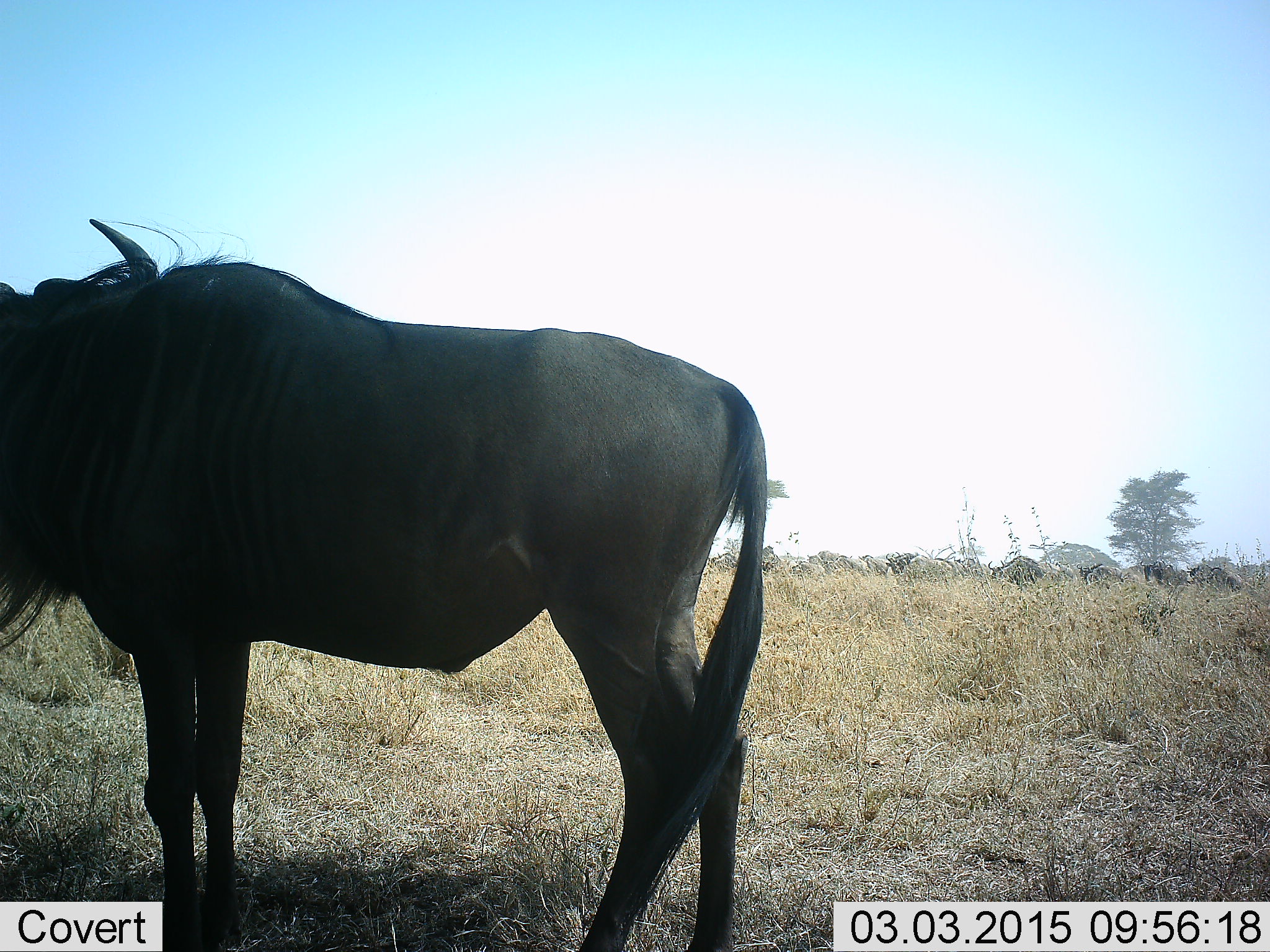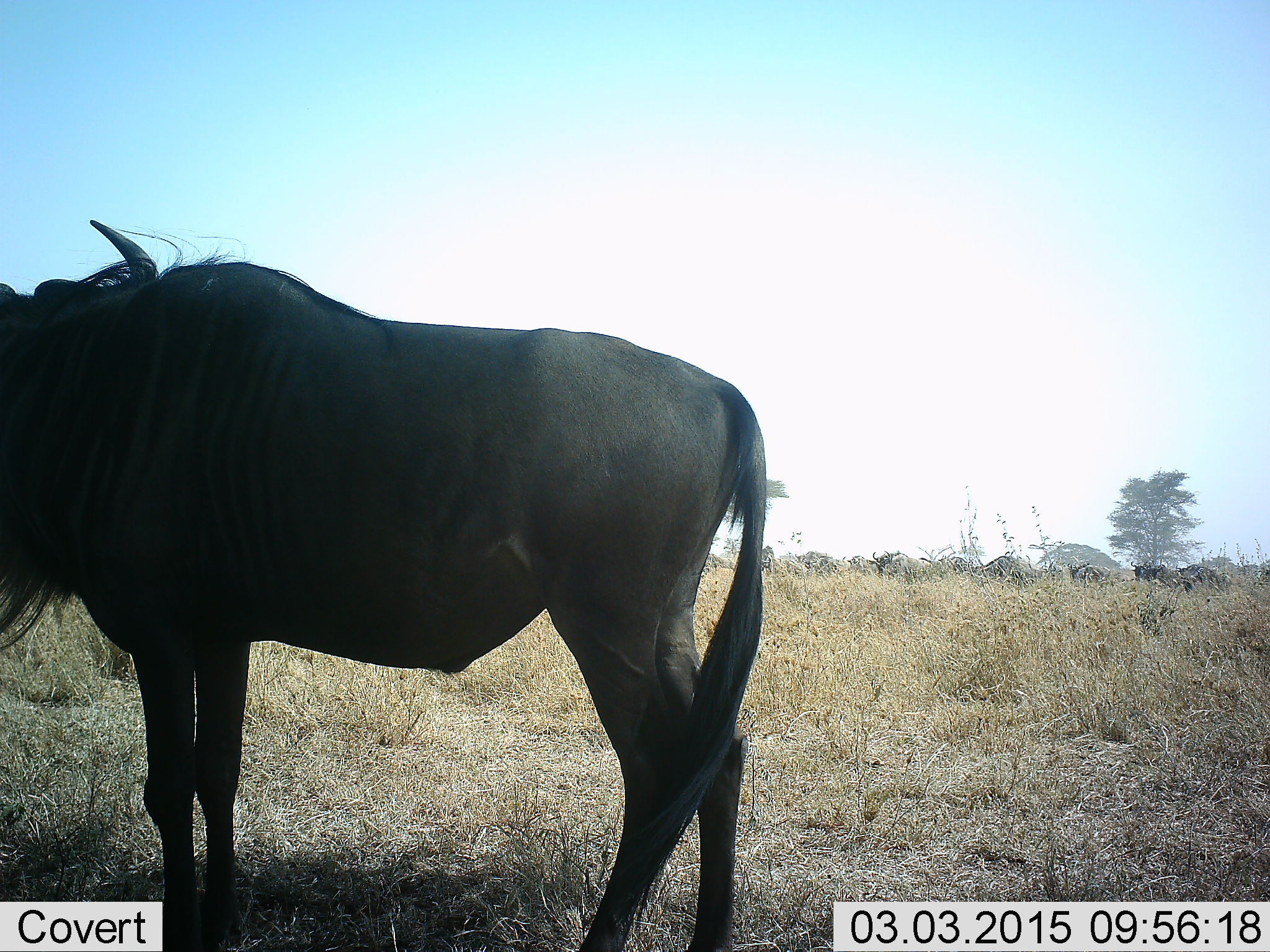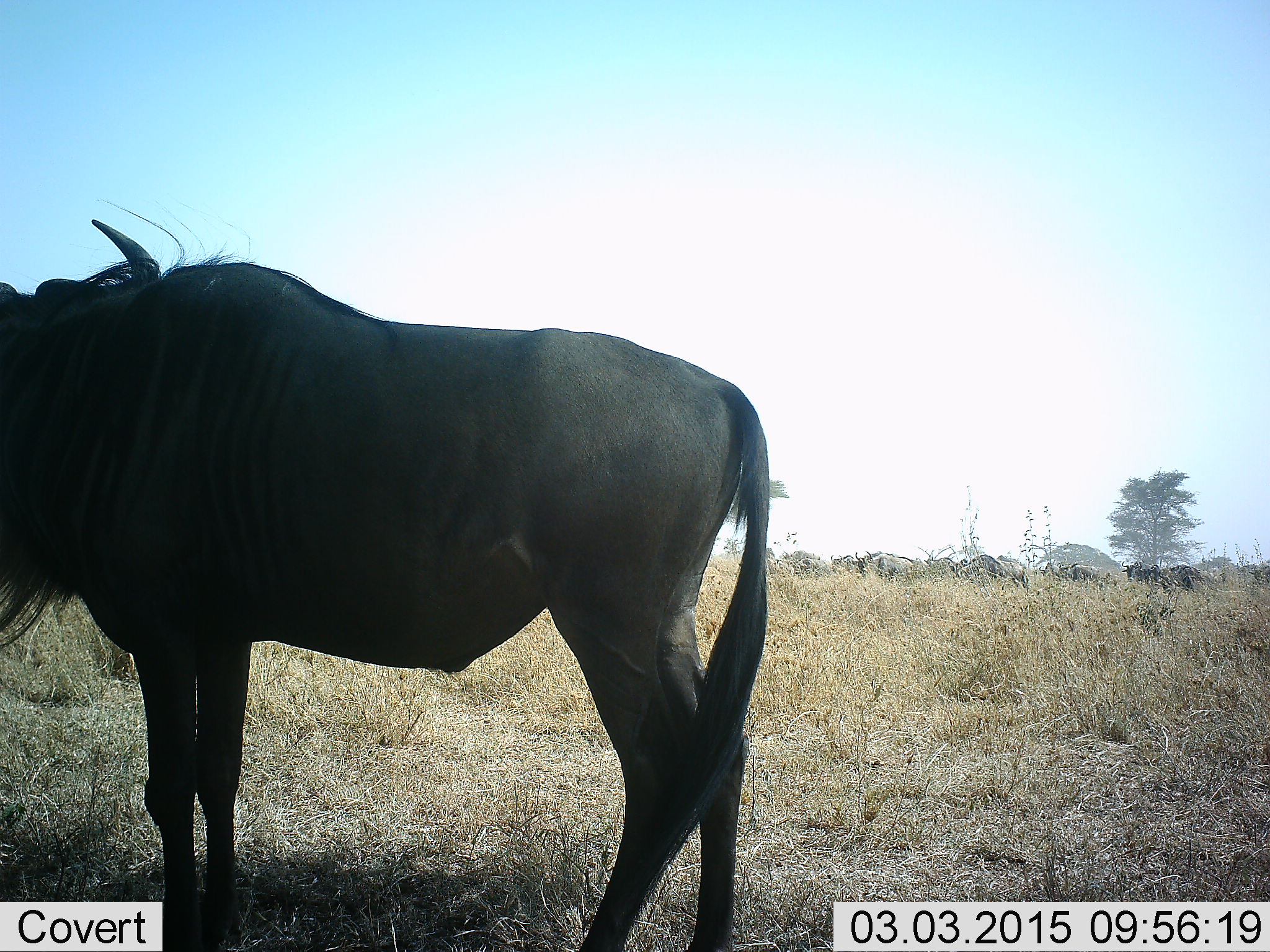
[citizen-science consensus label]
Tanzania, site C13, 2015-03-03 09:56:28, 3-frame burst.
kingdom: Animalia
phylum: Chordata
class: Mammalia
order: Artiodactyla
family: Bovidae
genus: Connochaetes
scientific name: Connochaetes taurinus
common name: blue wildebeest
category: wildebeest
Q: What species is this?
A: Wildebeest (blue wildebeest) (Connochaetes taurinus).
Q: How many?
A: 11-50.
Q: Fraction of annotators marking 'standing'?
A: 90%.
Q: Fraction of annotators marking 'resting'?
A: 0%.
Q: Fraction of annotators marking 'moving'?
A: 80%.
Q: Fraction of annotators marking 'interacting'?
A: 0%.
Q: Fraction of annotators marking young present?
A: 10%.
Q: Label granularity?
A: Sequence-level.